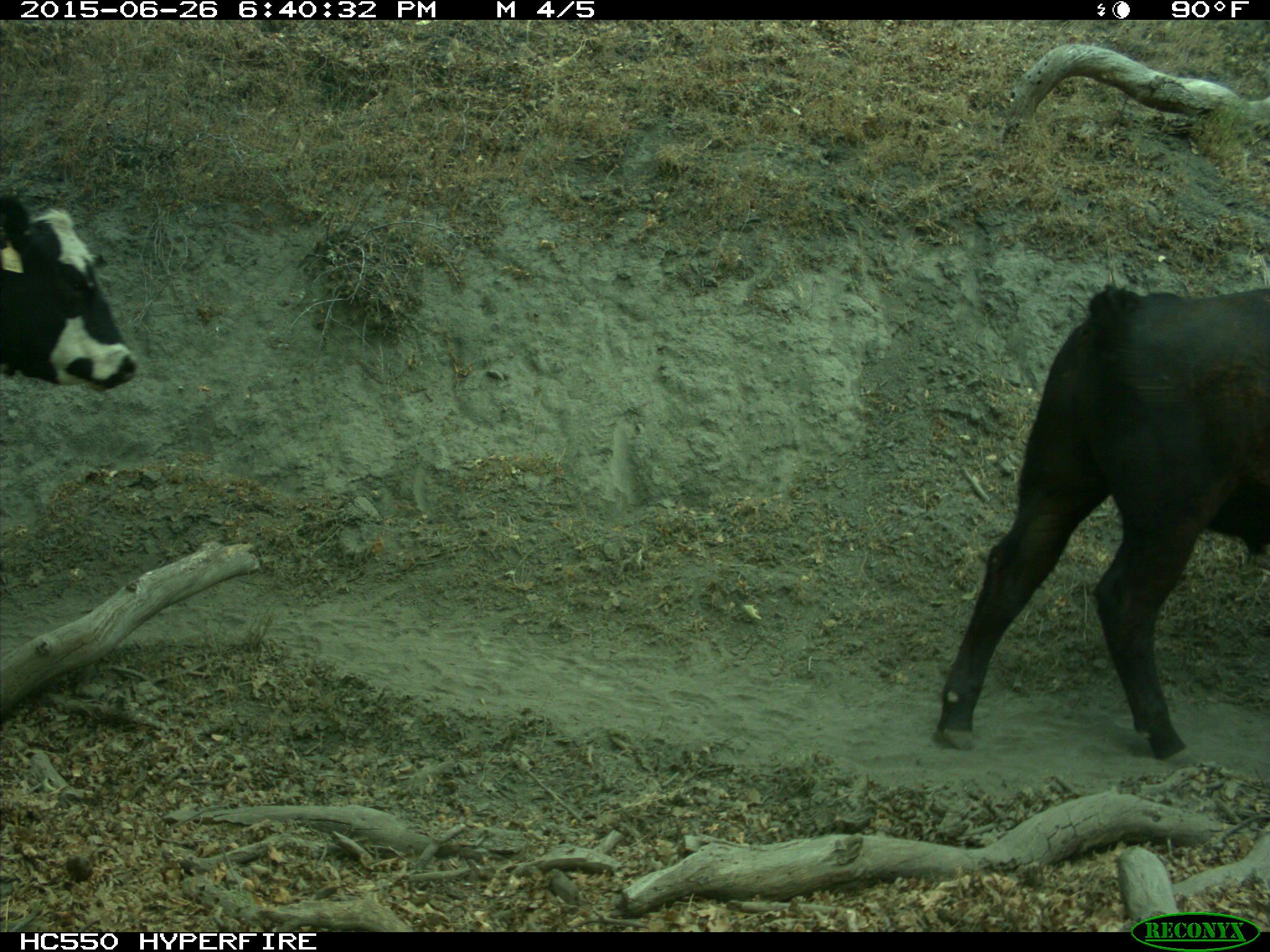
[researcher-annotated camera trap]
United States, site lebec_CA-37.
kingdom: Animalia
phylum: Chordata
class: Mammalia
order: Artiodactyla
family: Bovidae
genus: Bos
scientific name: Bos taurus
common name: domestic cow